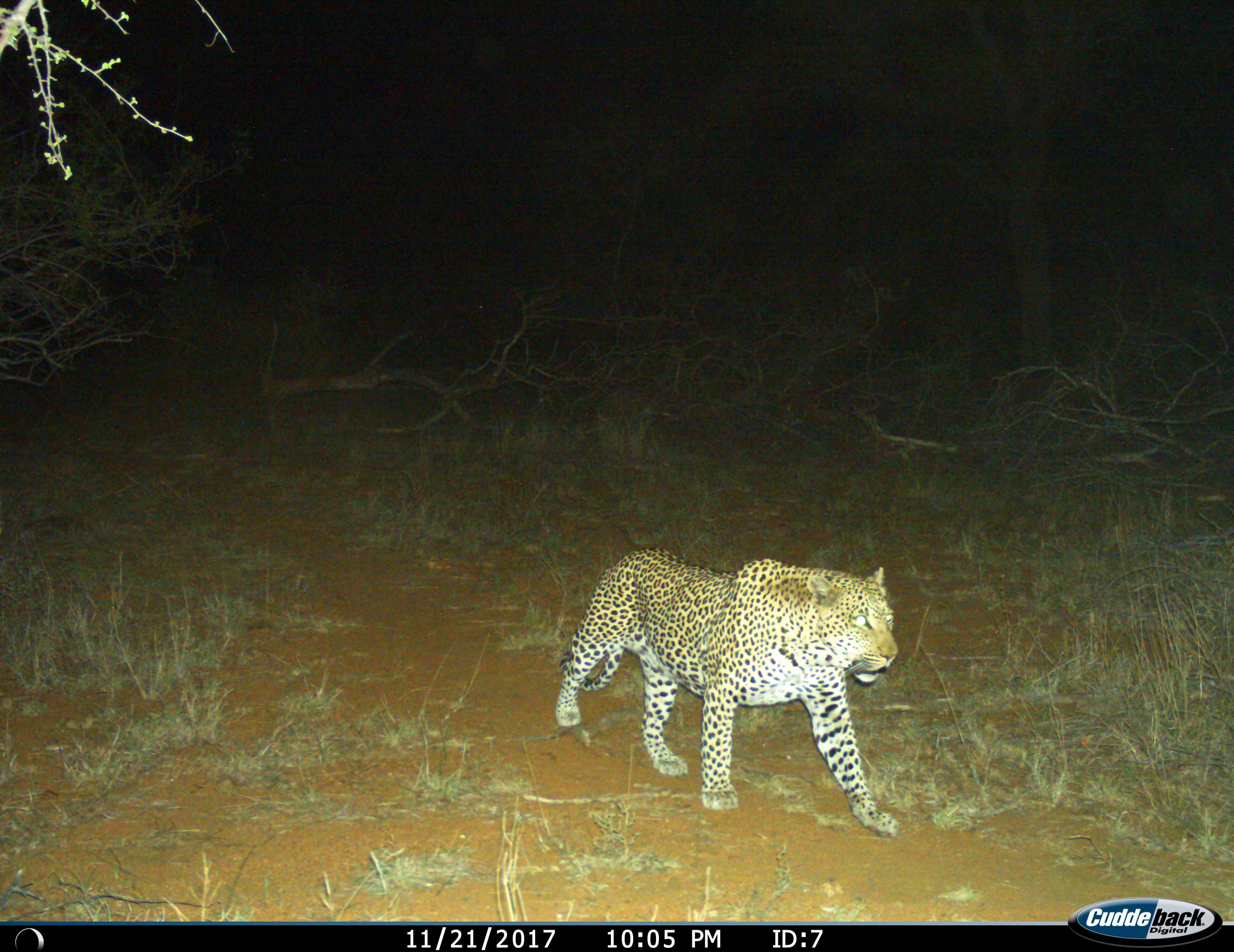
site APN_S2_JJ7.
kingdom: Animalia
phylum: Chordata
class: Mammalia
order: Carnivora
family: Felidae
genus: Panthera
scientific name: Panthera pardus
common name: leopard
Leopard (Panthera pardus), count 1. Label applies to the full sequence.